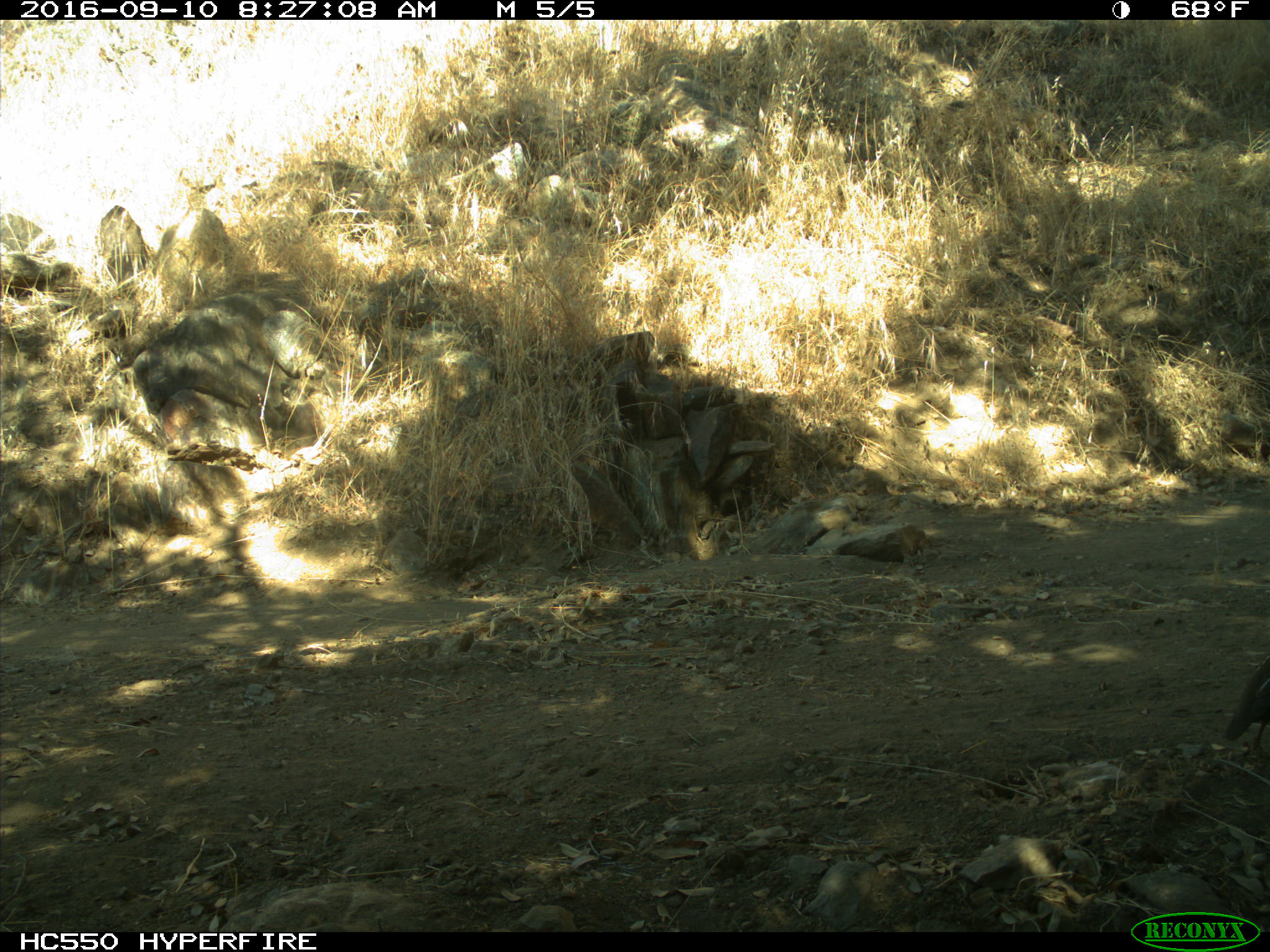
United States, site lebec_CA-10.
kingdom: Animalia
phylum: Chordata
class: Aves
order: Galliformes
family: Odontophoridae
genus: Callipepla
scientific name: Callipepla californica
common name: california quail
Callipepla californica (california quail).